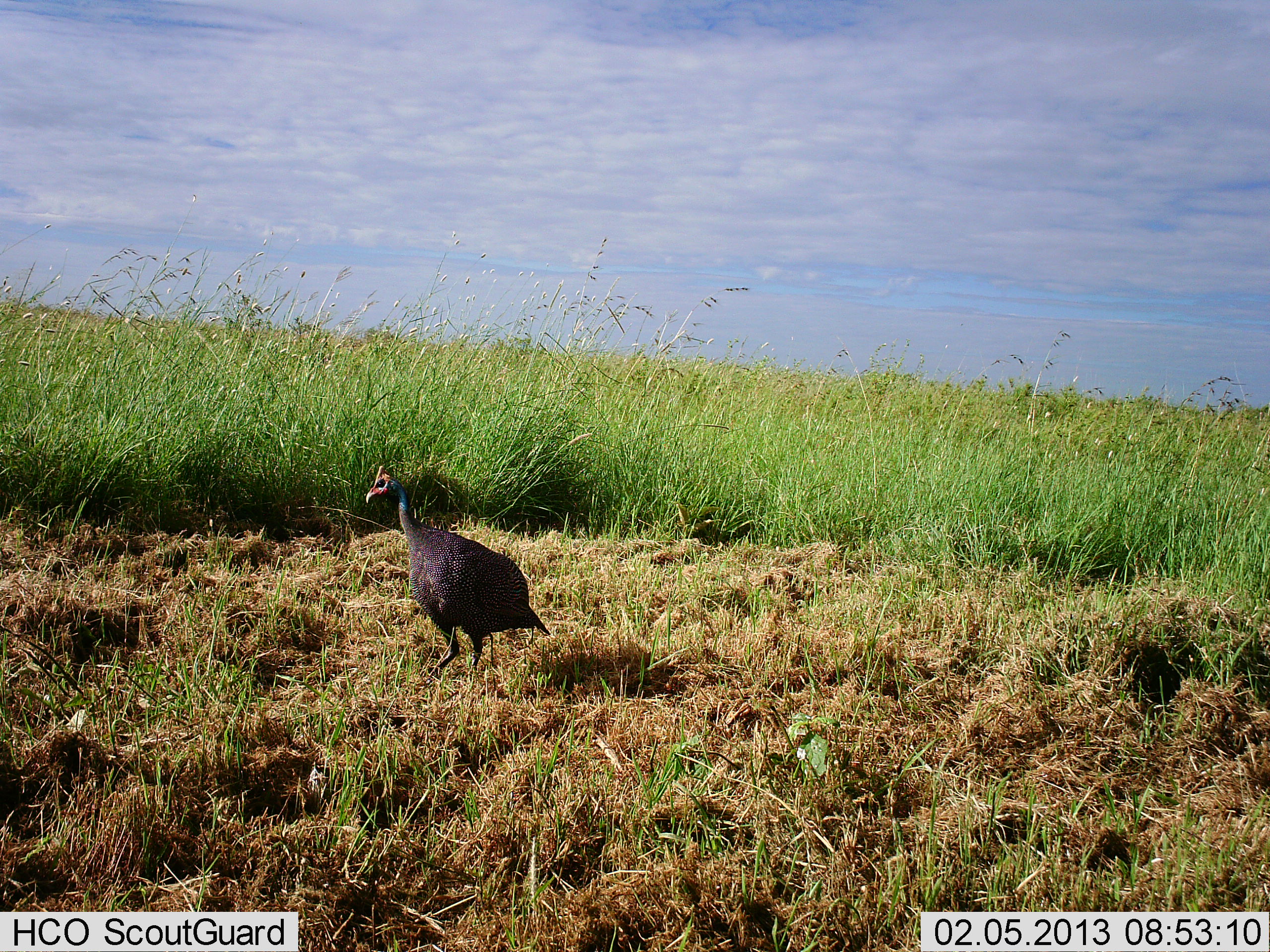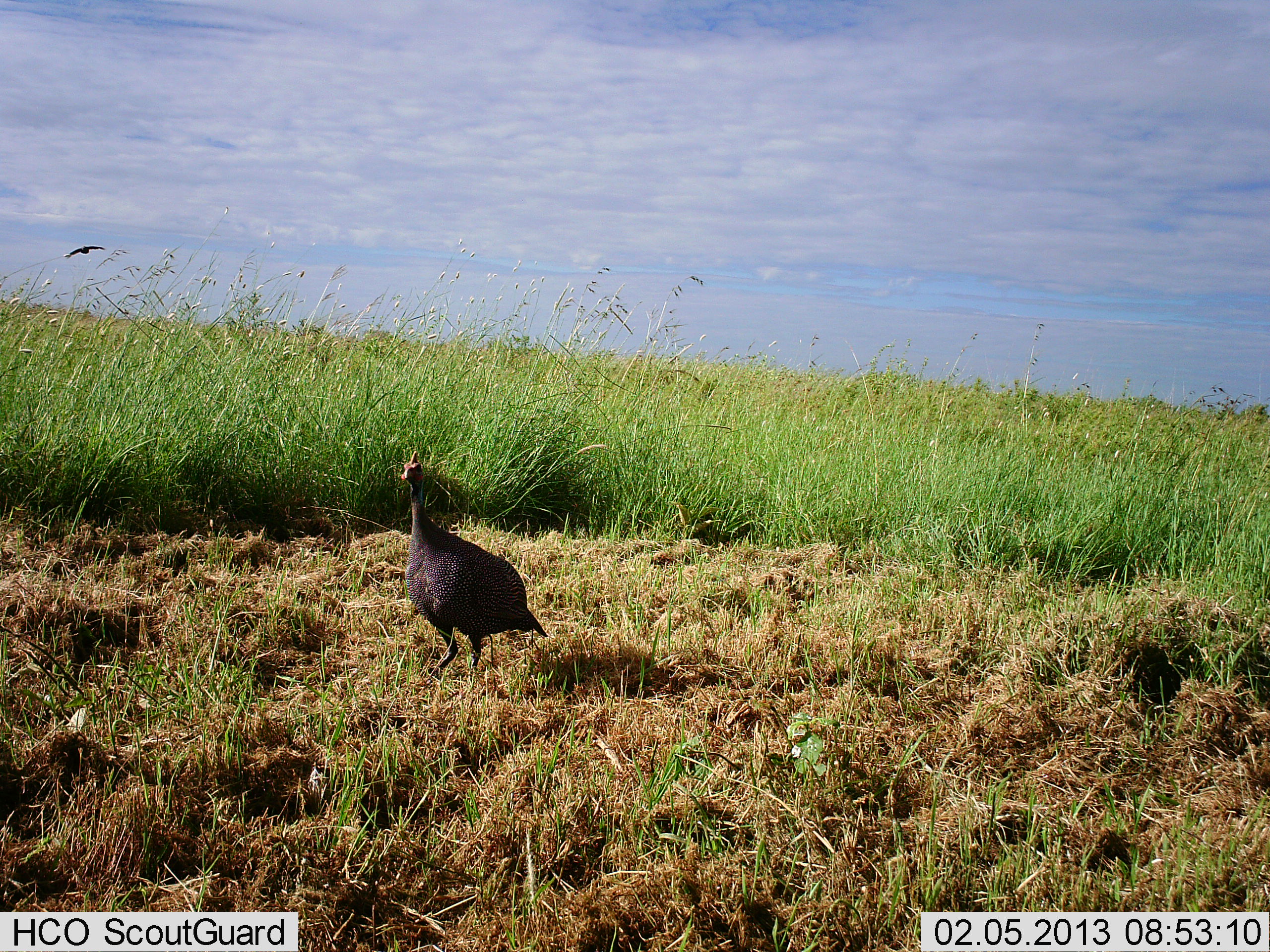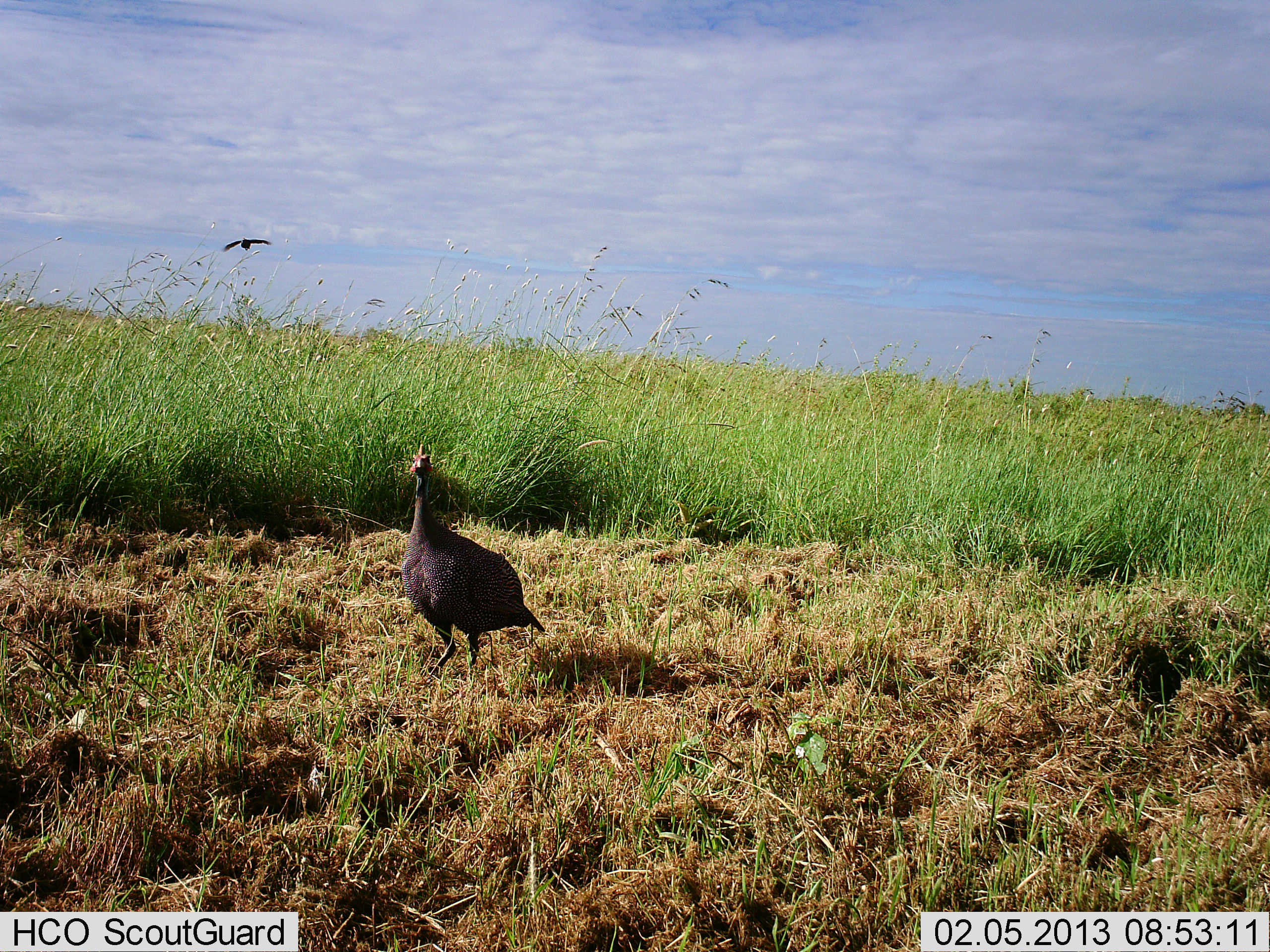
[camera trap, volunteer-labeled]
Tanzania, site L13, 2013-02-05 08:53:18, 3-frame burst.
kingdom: Animalia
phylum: Chordata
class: Aves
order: Galliformes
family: Numididae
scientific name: Numididae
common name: guinea fowl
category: guineafowl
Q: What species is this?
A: Guineafowl (guinea fowl) (Numididae).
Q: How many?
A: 1.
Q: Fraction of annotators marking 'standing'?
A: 86%.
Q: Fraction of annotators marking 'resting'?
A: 2%.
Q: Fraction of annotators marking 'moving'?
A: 16%.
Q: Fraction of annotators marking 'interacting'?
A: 0%.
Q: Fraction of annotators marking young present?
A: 0%.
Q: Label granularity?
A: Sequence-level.